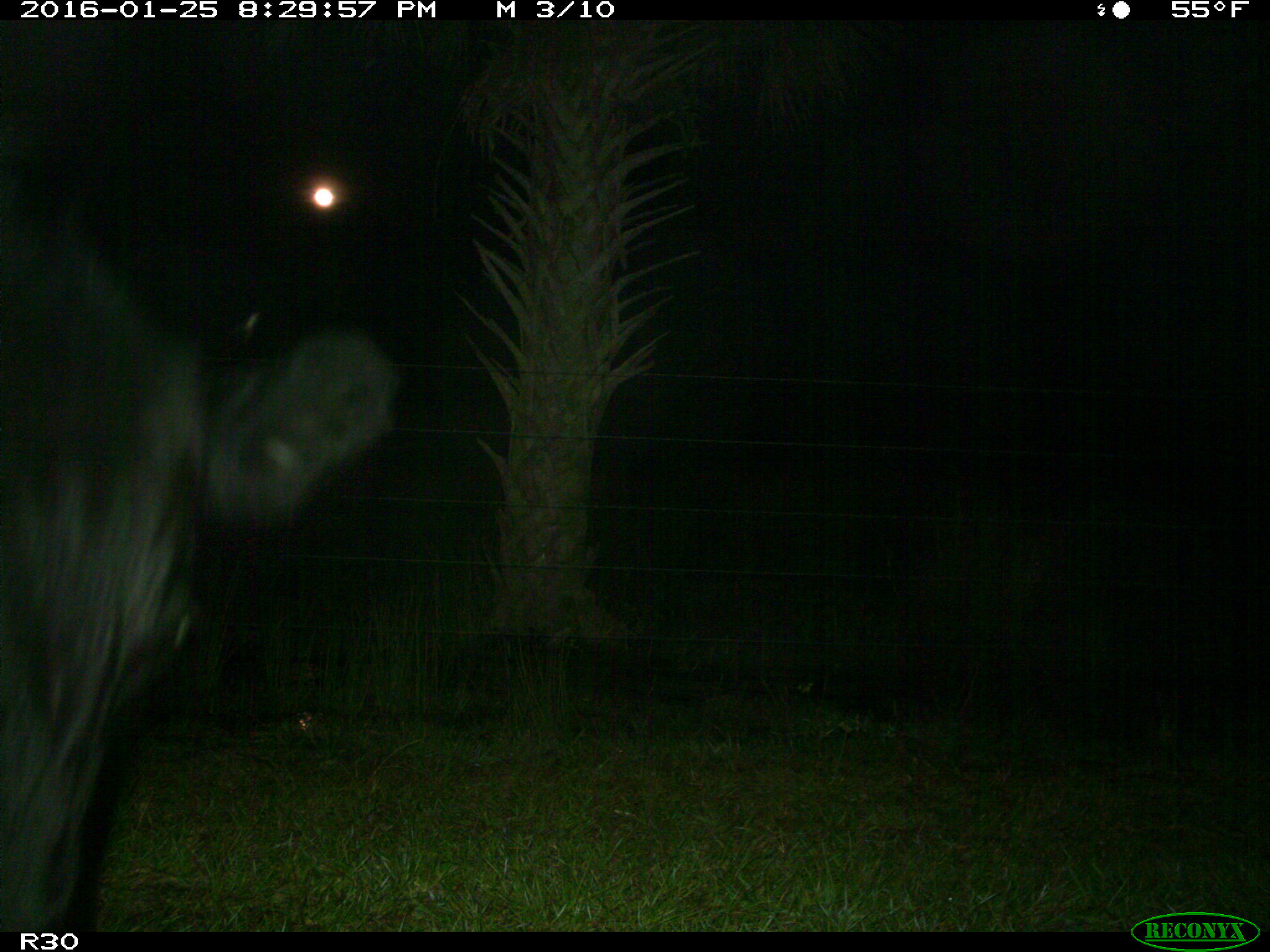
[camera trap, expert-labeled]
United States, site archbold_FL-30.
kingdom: Animalia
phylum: Chordata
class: Mammalia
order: Artiodactyla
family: Bovidae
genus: Bos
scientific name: Bos taurus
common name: domestic cow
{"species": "Bos taurus (domestic cow)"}